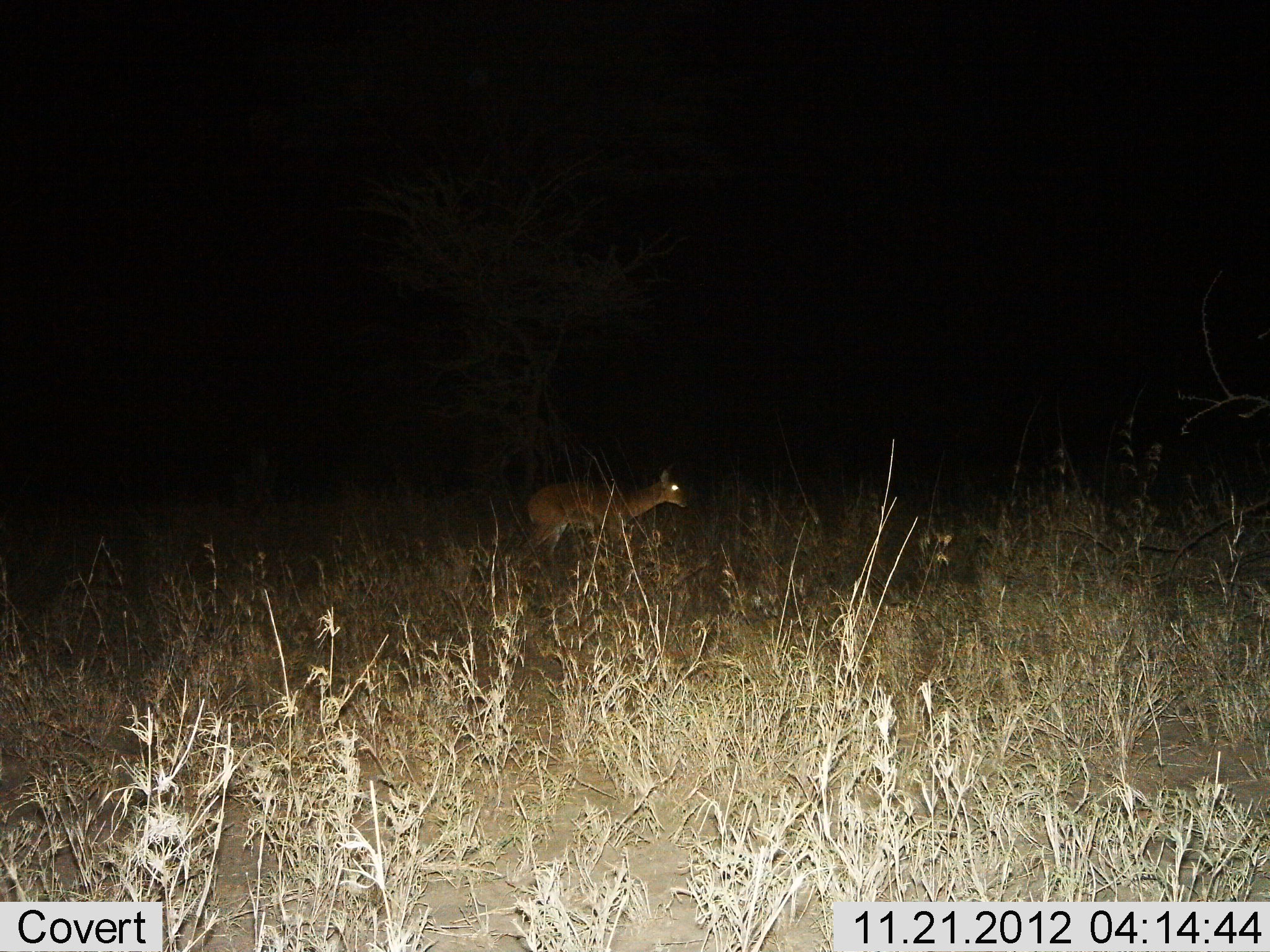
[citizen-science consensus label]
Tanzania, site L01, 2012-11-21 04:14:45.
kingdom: Animalia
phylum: Chordata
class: Mammalia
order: Artiodactyla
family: Bovidae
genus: Redunca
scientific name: Redunca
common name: reedbuck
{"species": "reedbuck (Redunca)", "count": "1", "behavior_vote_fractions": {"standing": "30%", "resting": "0%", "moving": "70%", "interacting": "0%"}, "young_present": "0%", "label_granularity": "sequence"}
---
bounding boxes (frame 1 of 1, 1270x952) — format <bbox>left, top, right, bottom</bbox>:
animal: <bbox>515, 465, 690, 565</bbox>